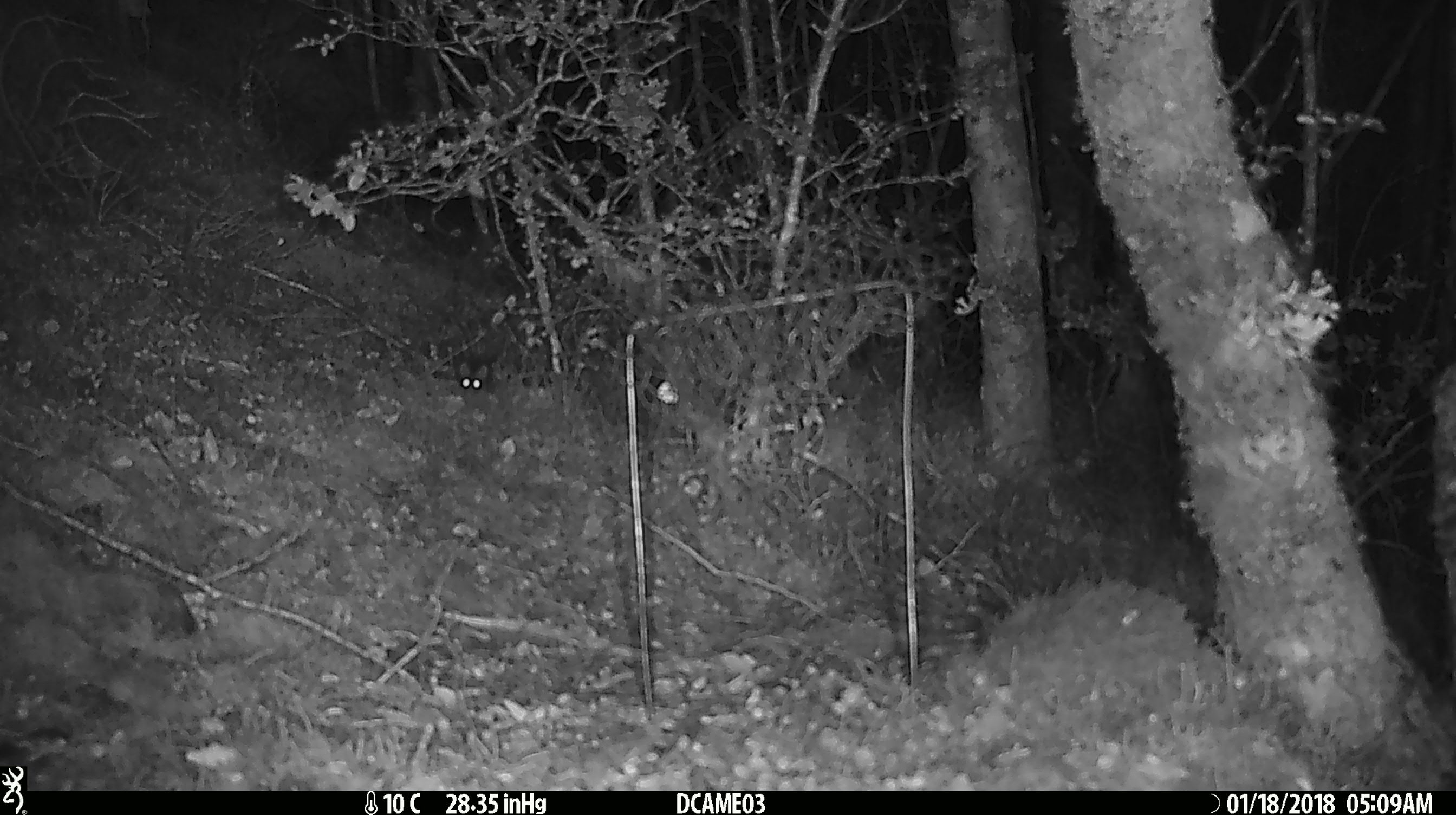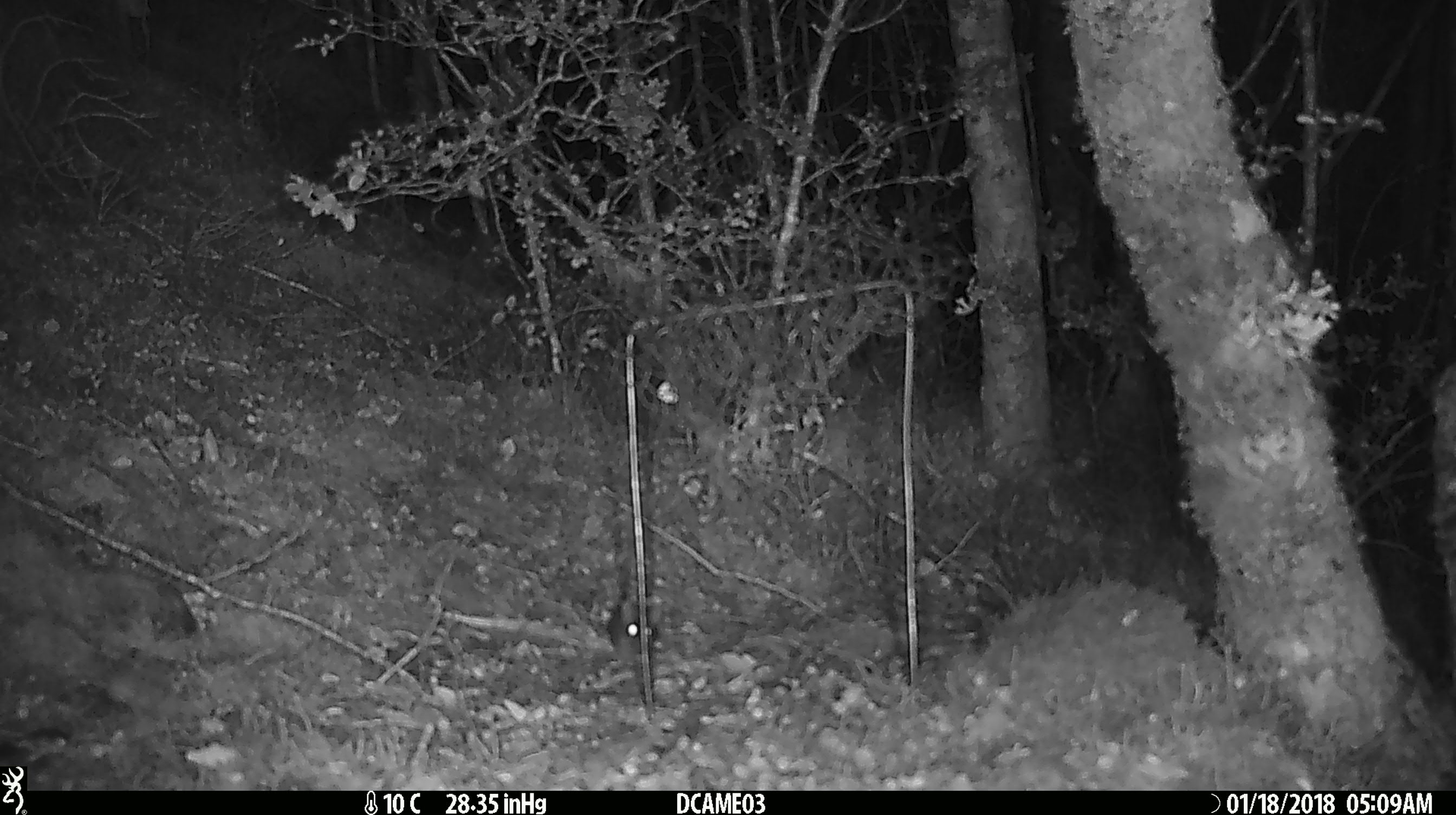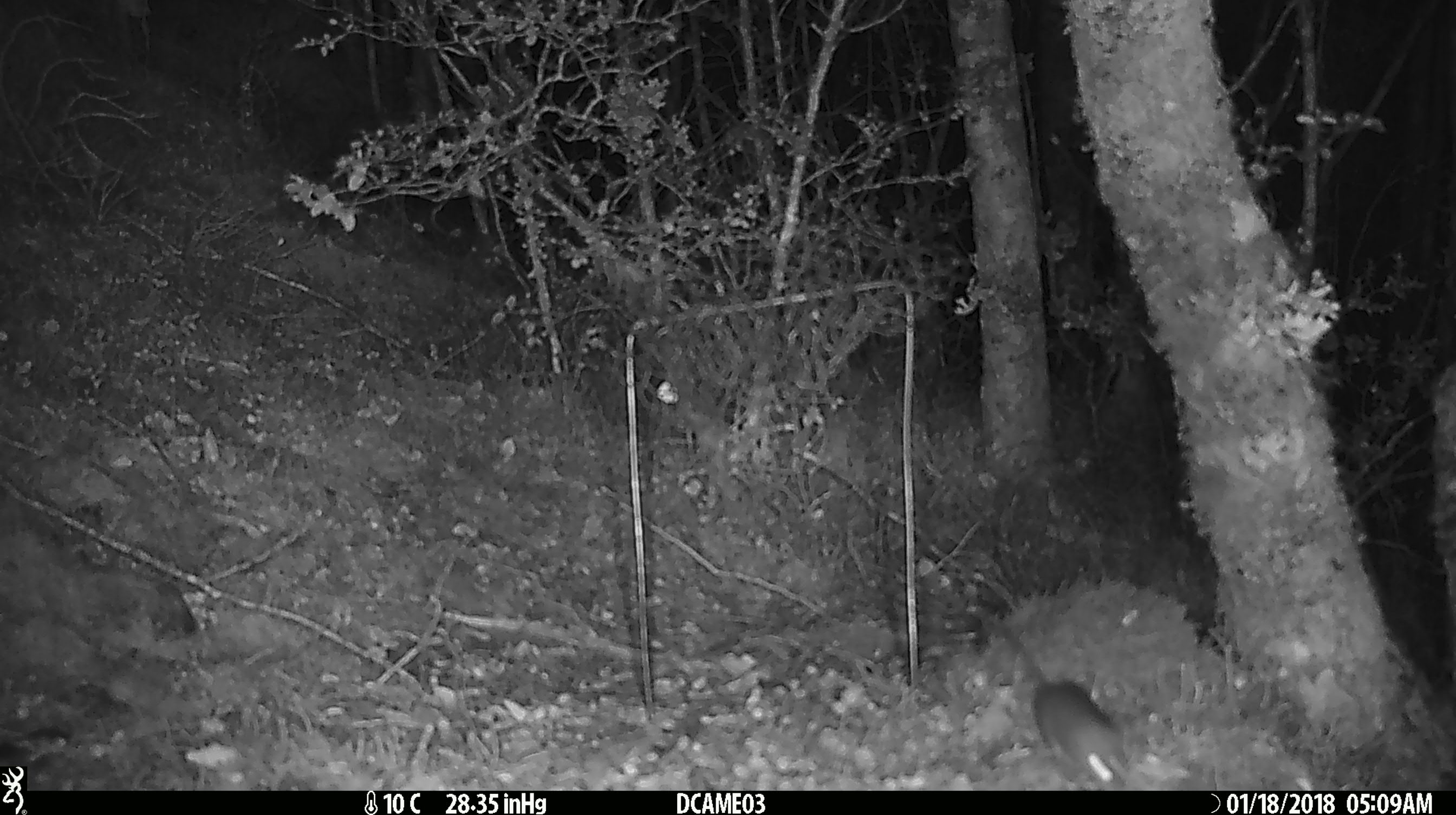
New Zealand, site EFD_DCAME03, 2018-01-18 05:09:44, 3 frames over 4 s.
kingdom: Animalia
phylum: Chordata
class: Mammalia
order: Rodentia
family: Muridae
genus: Mus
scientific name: Mus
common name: mouse